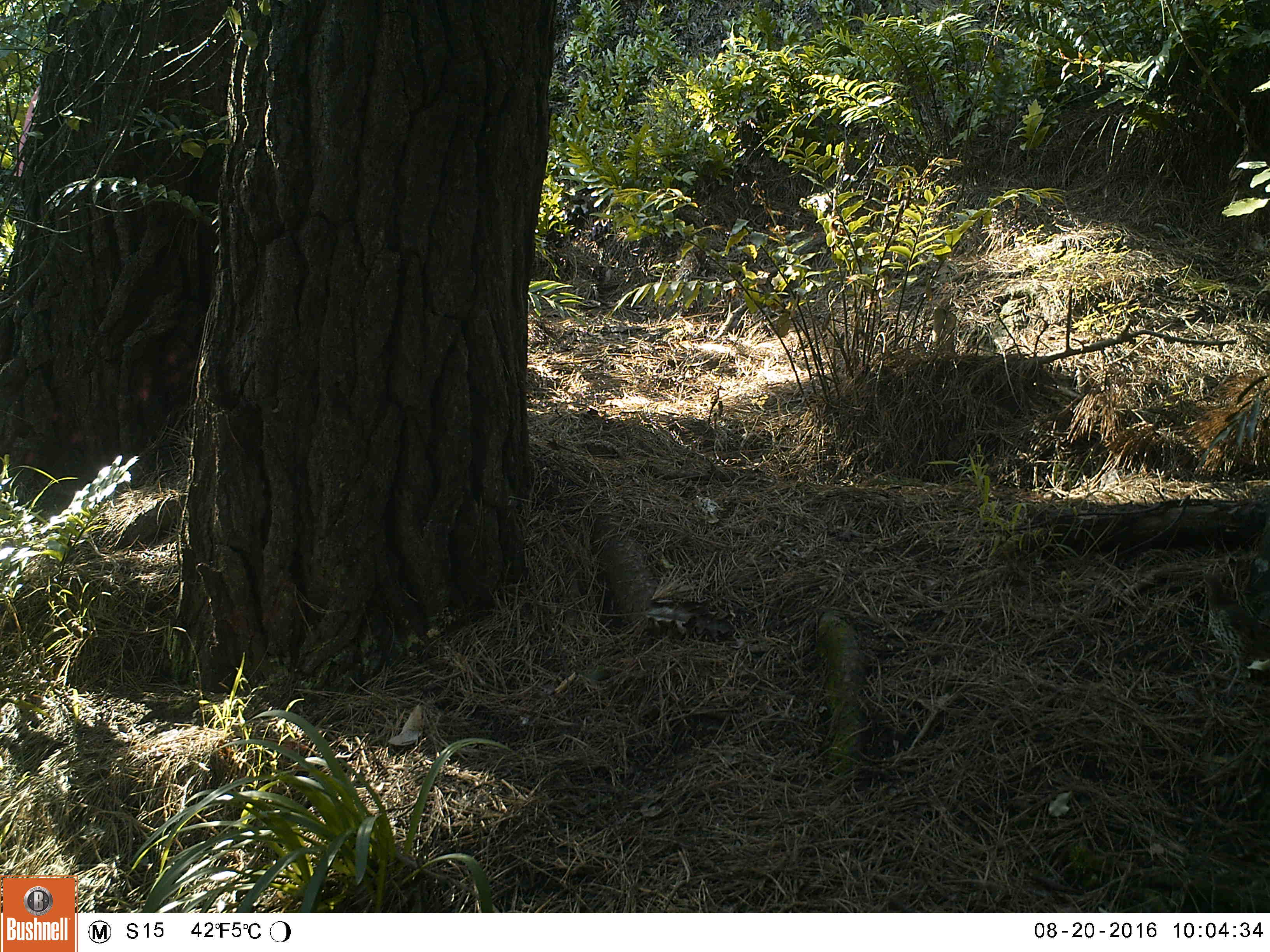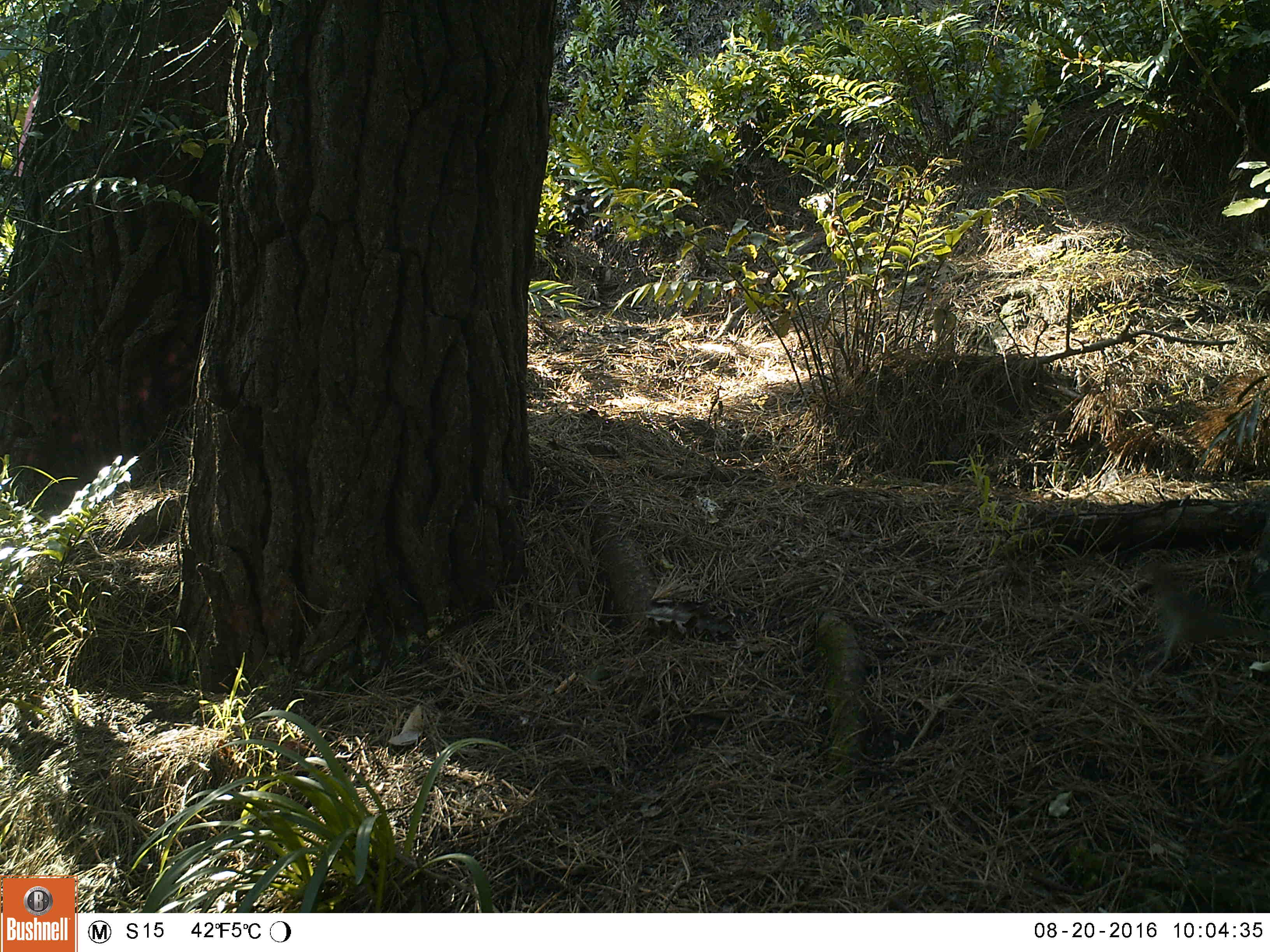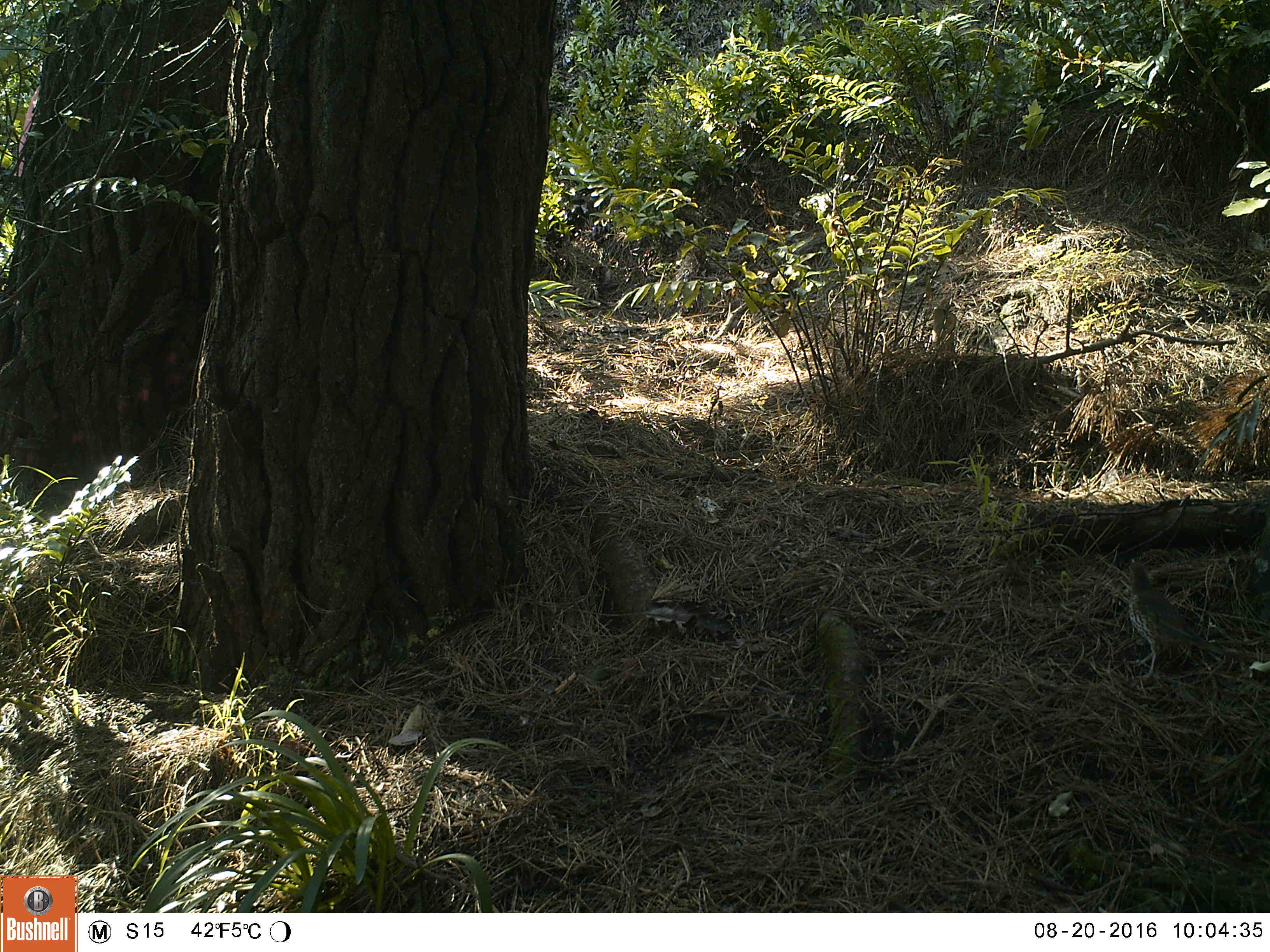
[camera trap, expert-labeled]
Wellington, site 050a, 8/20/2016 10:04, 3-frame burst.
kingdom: Animalia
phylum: Chordata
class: Aves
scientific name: Aves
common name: bird